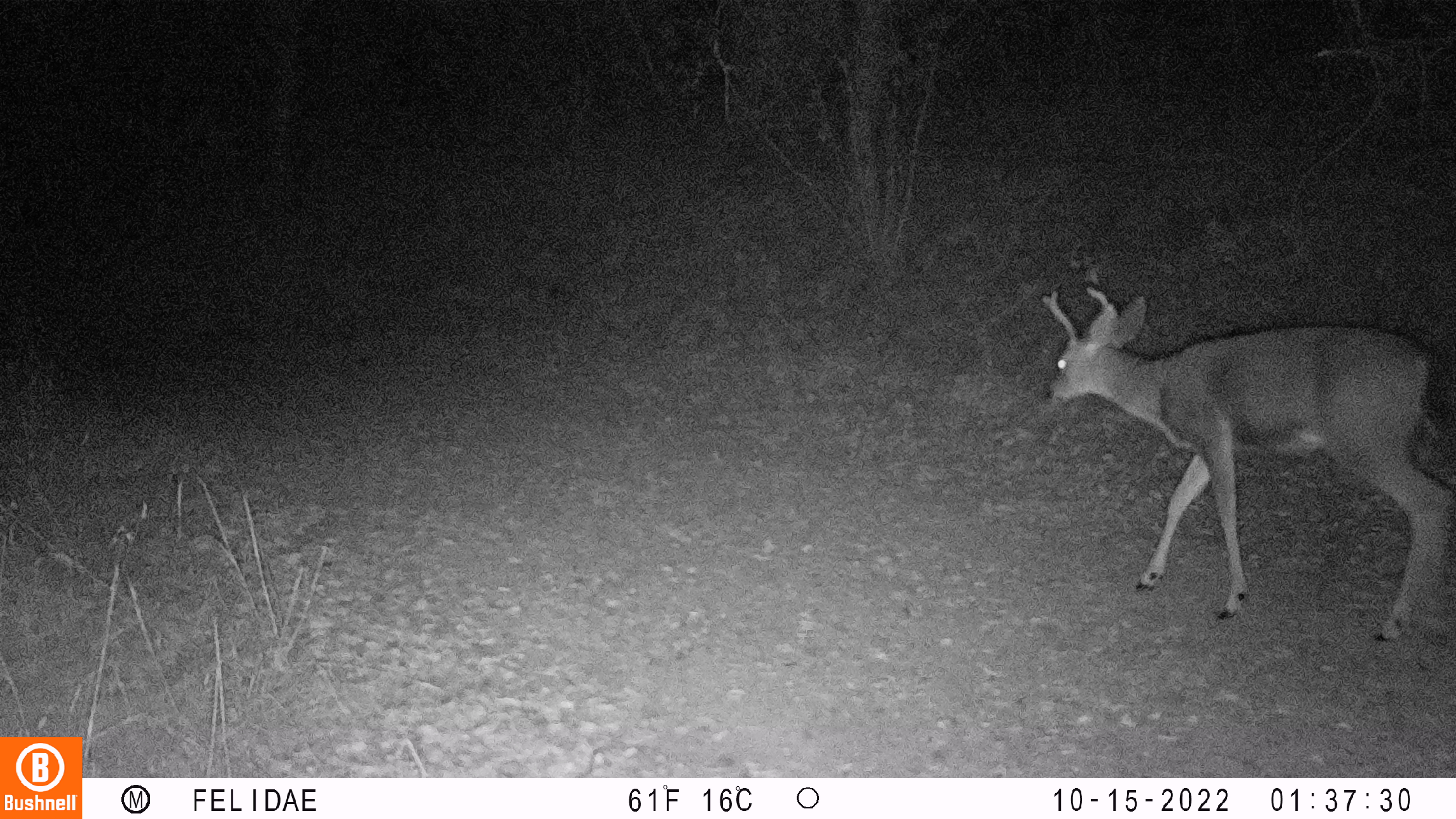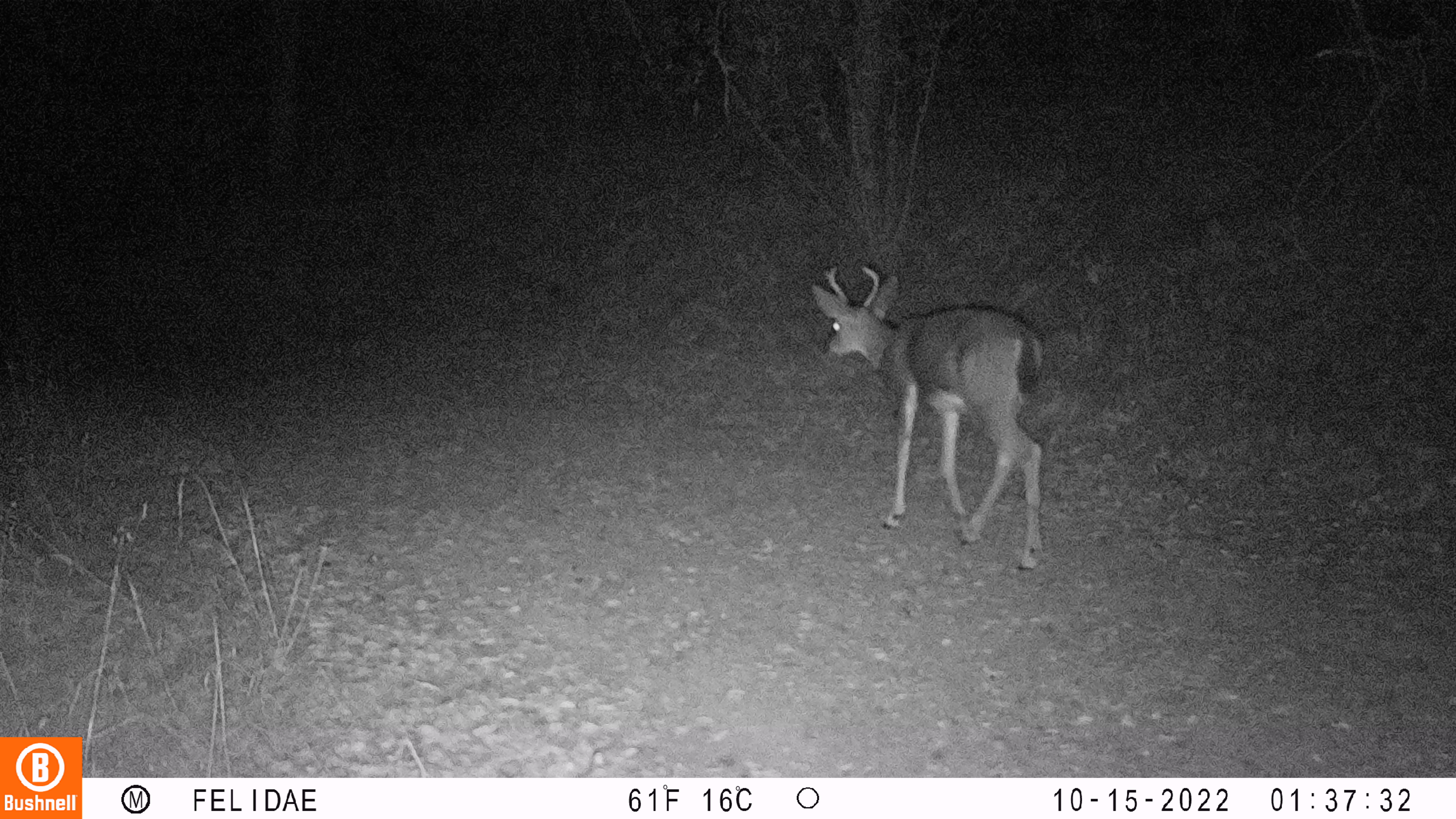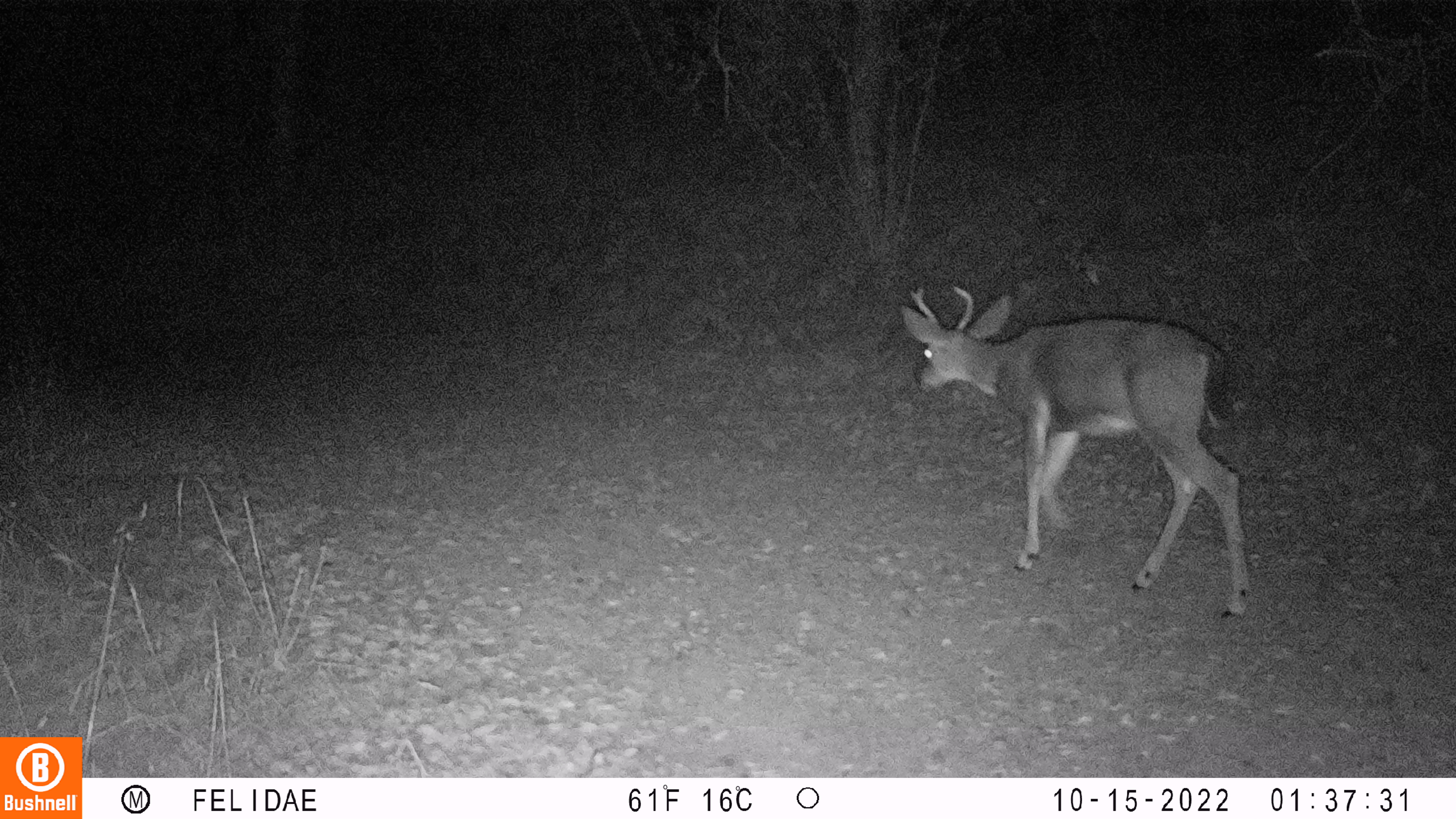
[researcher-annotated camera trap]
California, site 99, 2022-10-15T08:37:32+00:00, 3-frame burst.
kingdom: Animalia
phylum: Chordata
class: Mammalia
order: Artiodactyla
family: Cervidae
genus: Odocoileus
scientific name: Odocoileus hemionus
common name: mule deer